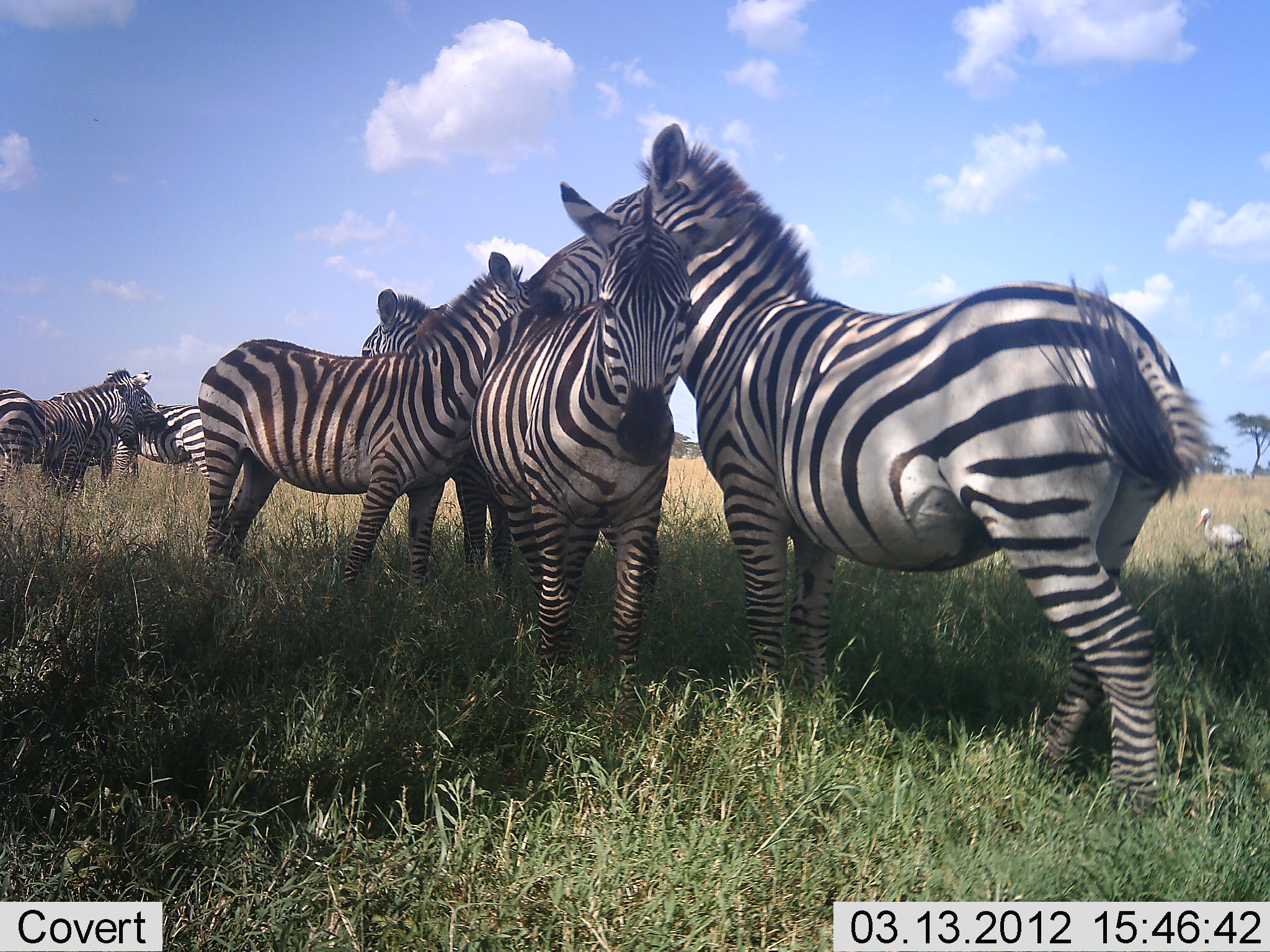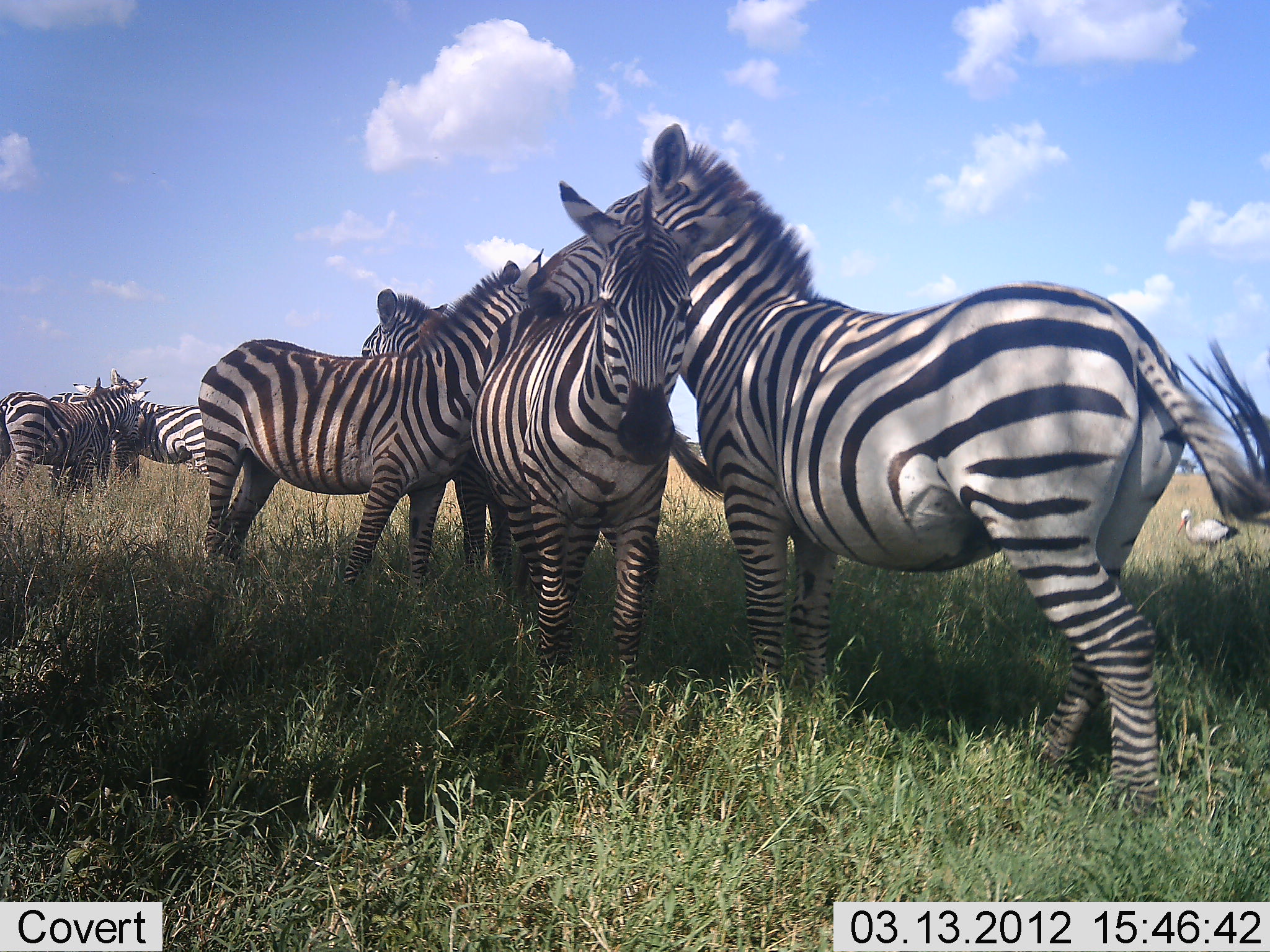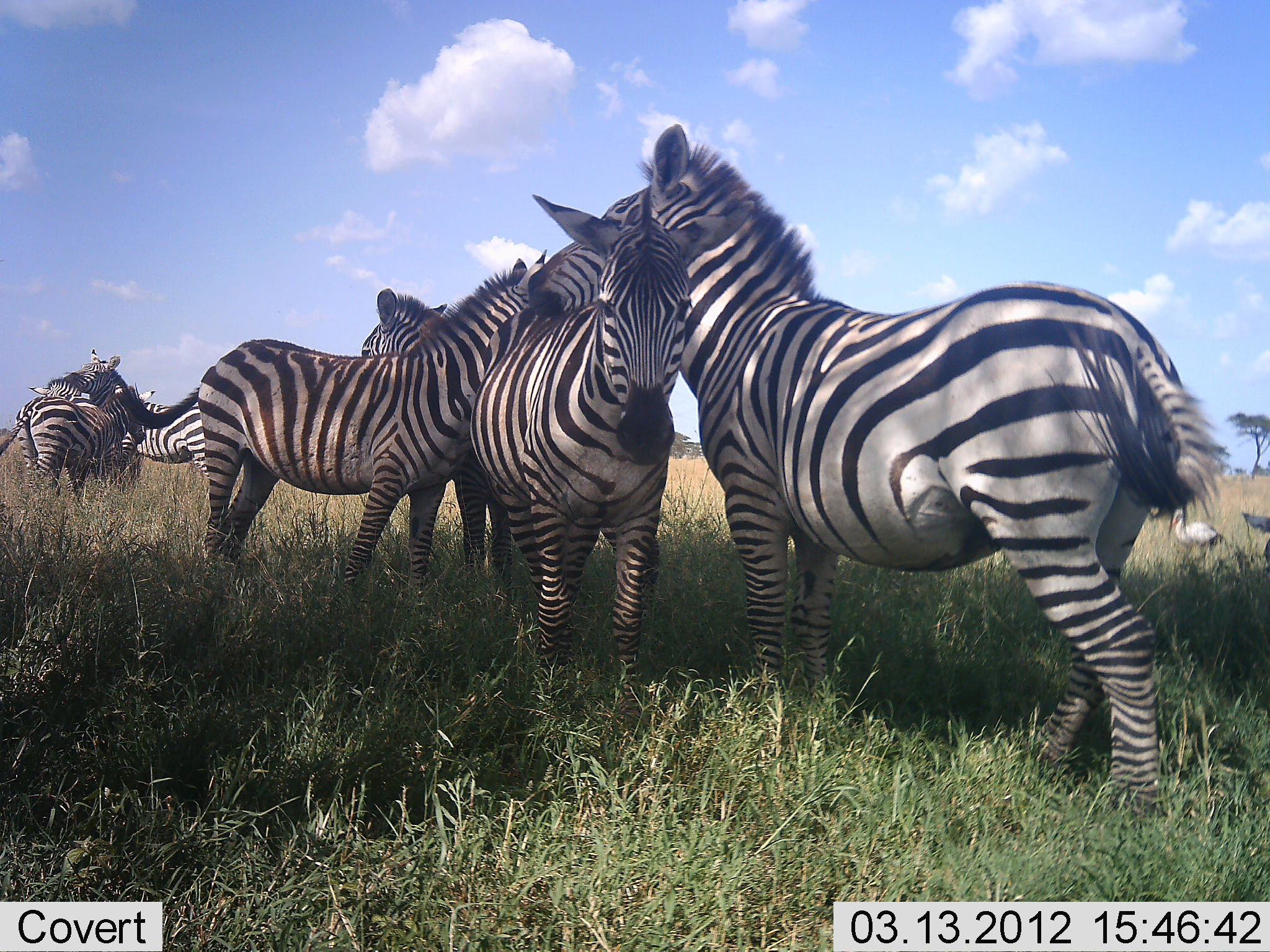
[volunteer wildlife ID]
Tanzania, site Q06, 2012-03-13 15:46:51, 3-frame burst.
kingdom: Animalia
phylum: Chordata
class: Aves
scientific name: Aves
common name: bird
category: otherbird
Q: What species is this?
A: Otherbird (bird) (Aves).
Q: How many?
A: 1.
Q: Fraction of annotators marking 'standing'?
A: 60%.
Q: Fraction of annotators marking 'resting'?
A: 0%.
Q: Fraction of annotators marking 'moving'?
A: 47%.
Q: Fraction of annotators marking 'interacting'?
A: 0%.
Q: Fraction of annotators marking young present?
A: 0%.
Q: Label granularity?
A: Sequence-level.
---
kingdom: Animalia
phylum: Chordata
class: Mammalia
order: Perissodactyla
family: Equidae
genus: Equus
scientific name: Equus quagga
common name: plains zebra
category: zebra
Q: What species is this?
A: Zebra (plains zebra) (Equus quagga).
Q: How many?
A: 7.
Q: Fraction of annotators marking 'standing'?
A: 87%.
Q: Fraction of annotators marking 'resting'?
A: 6%.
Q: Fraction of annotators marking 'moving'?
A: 3%.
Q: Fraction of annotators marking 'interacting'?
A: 71%.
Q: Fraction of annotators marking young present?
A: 10%.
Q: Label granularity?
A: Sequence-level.